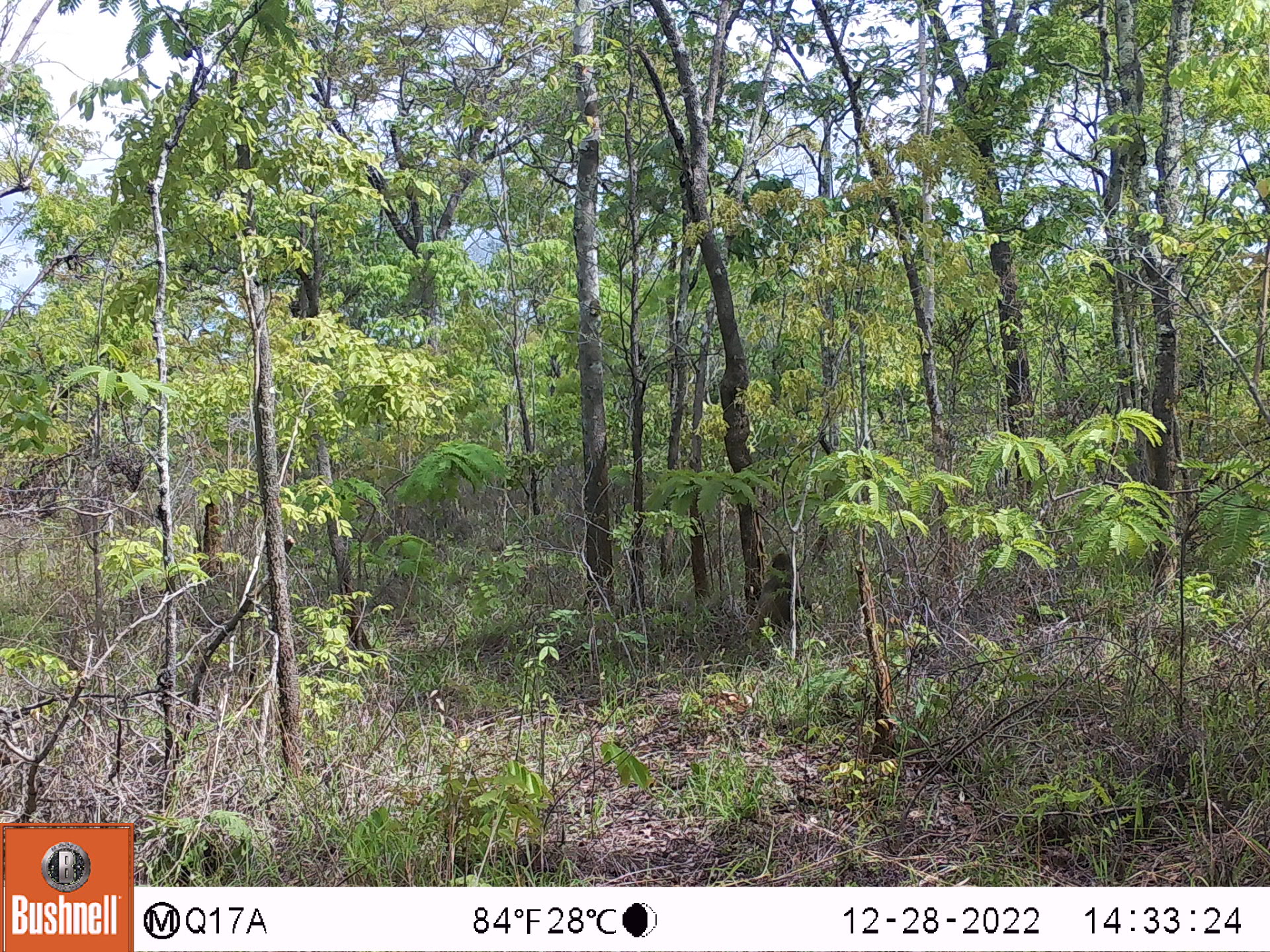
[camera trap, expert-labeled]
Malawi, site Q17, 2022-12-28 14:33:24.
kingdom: Animalia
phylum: Chordata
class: Mammalia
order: Primates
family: Cercopithecidae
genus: Papio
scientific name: Papio cynocephalus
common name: yellow baboon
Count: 1.